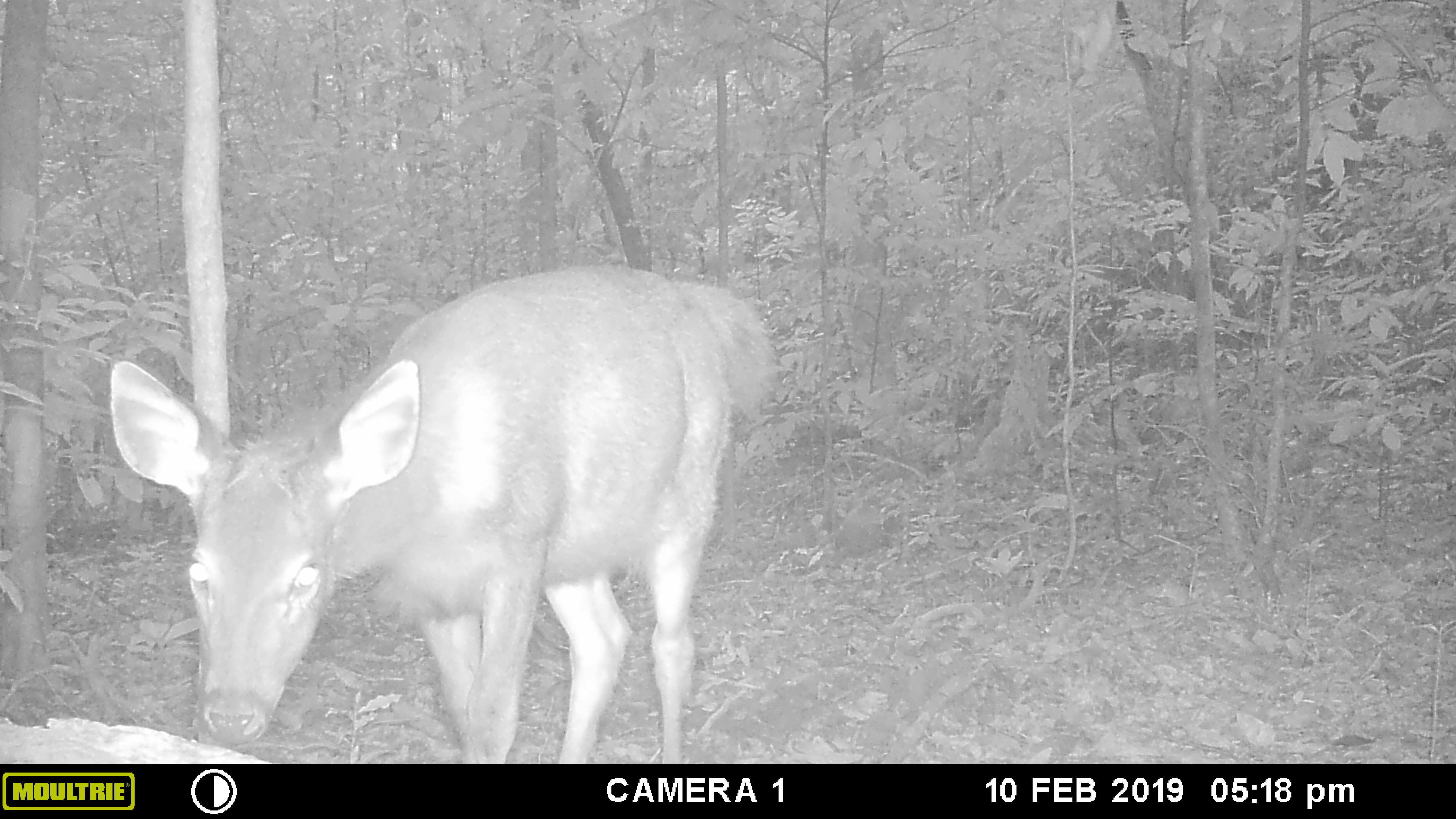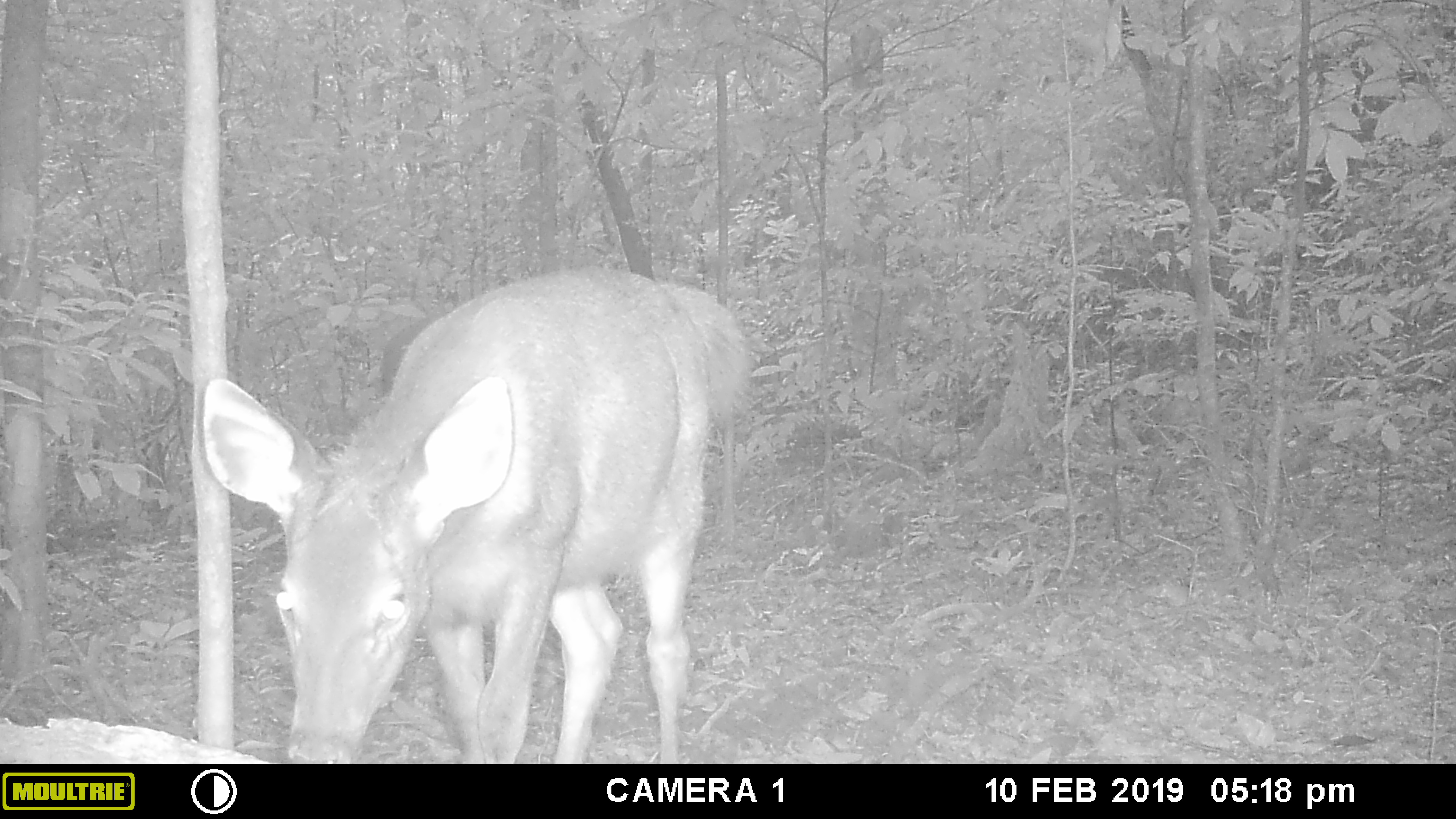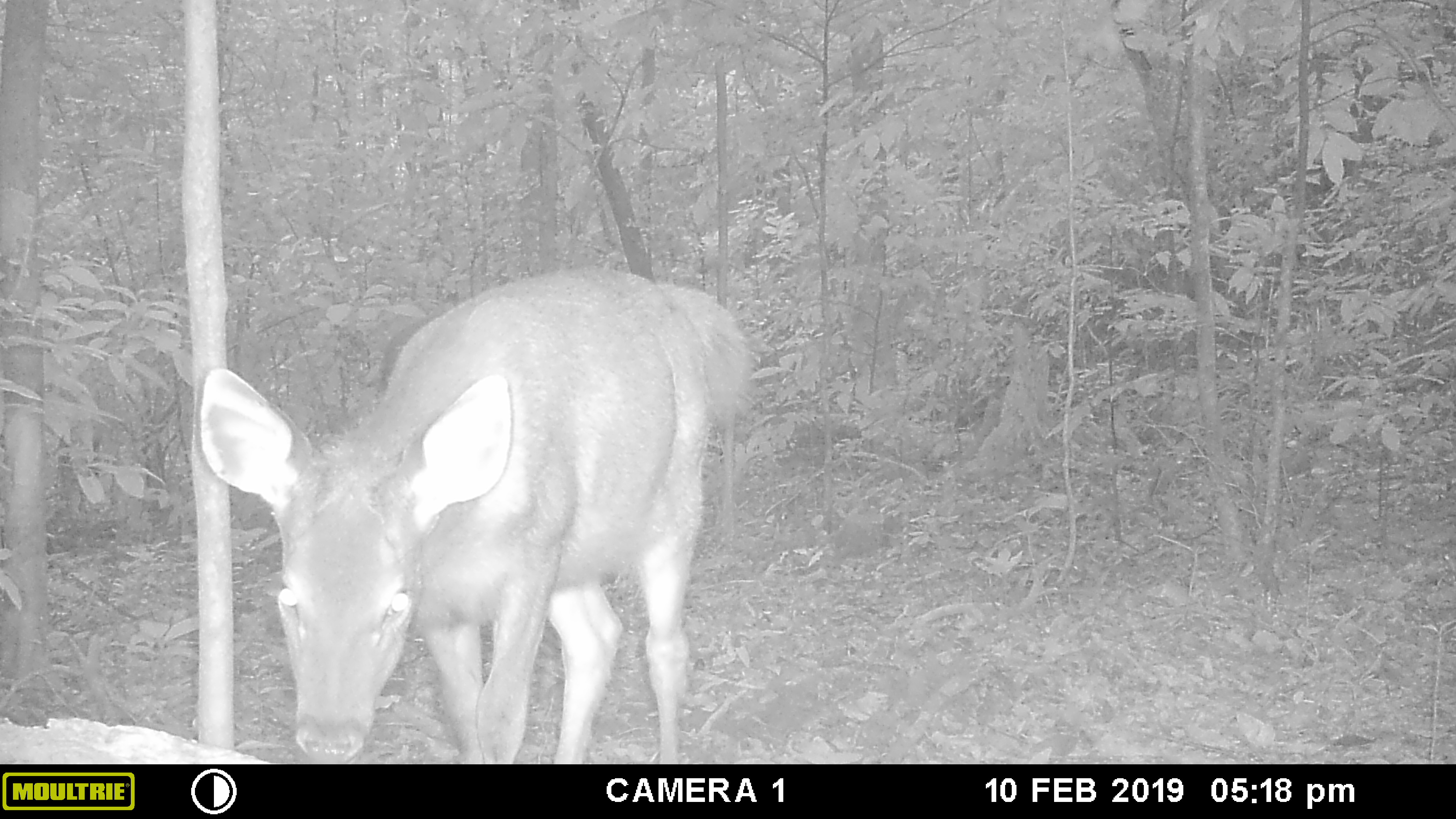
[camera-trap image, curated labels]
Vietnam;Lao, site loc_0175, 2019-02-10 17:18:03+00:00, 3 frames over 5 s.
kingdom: Animalia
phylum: Chordata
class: Mammalia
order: Artiodactyla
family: Cervidae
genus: Rusa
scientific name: Rusa unicolor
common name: sambar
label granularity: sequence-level